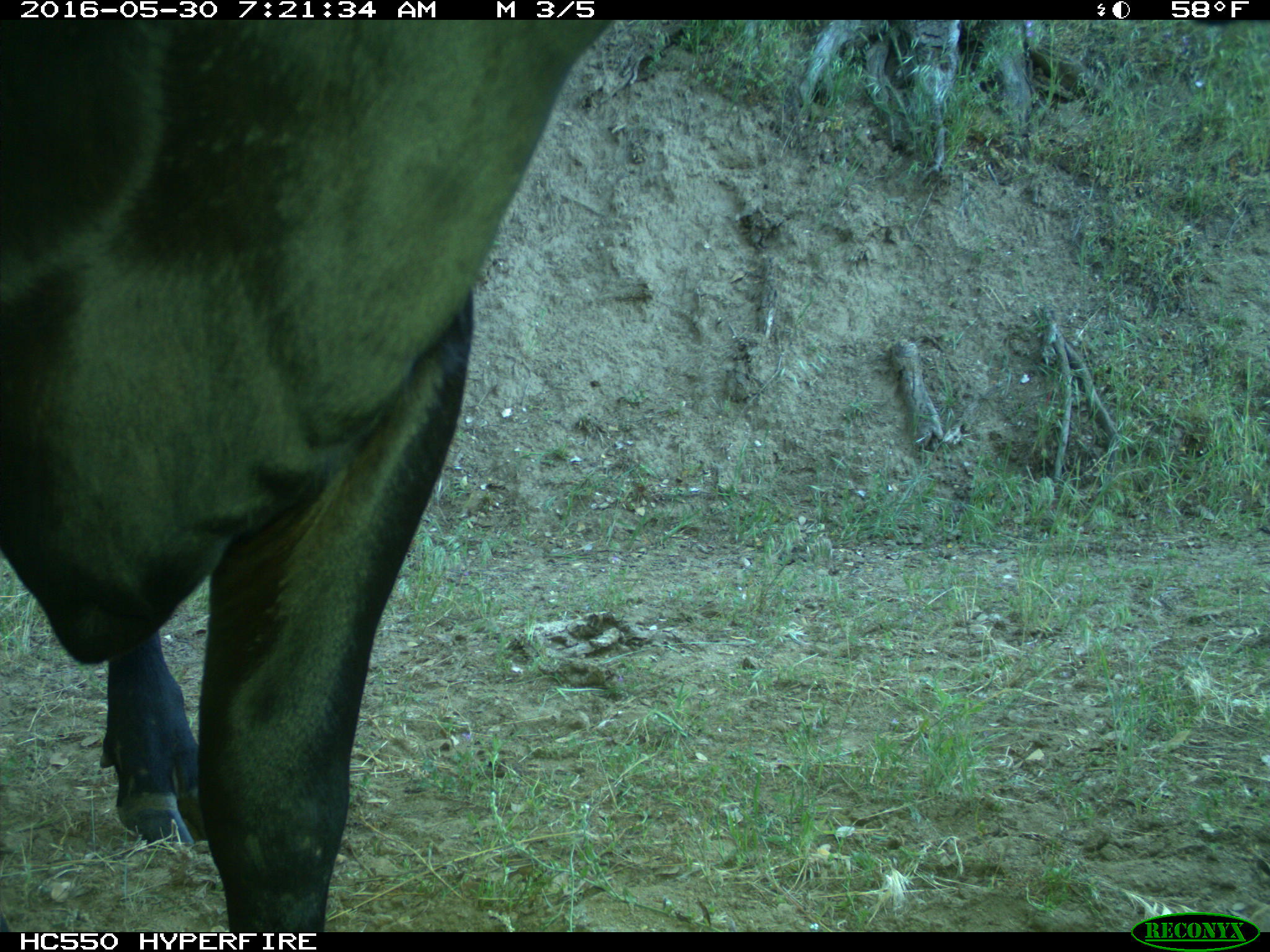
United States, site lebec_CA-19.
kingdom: Animalia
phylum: Chordata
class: Mammalia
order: Artiodactyla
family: Bovidae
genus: Bos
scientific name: Bos taurus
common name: domestic cow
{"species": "Bos taurus (domestic cow)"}